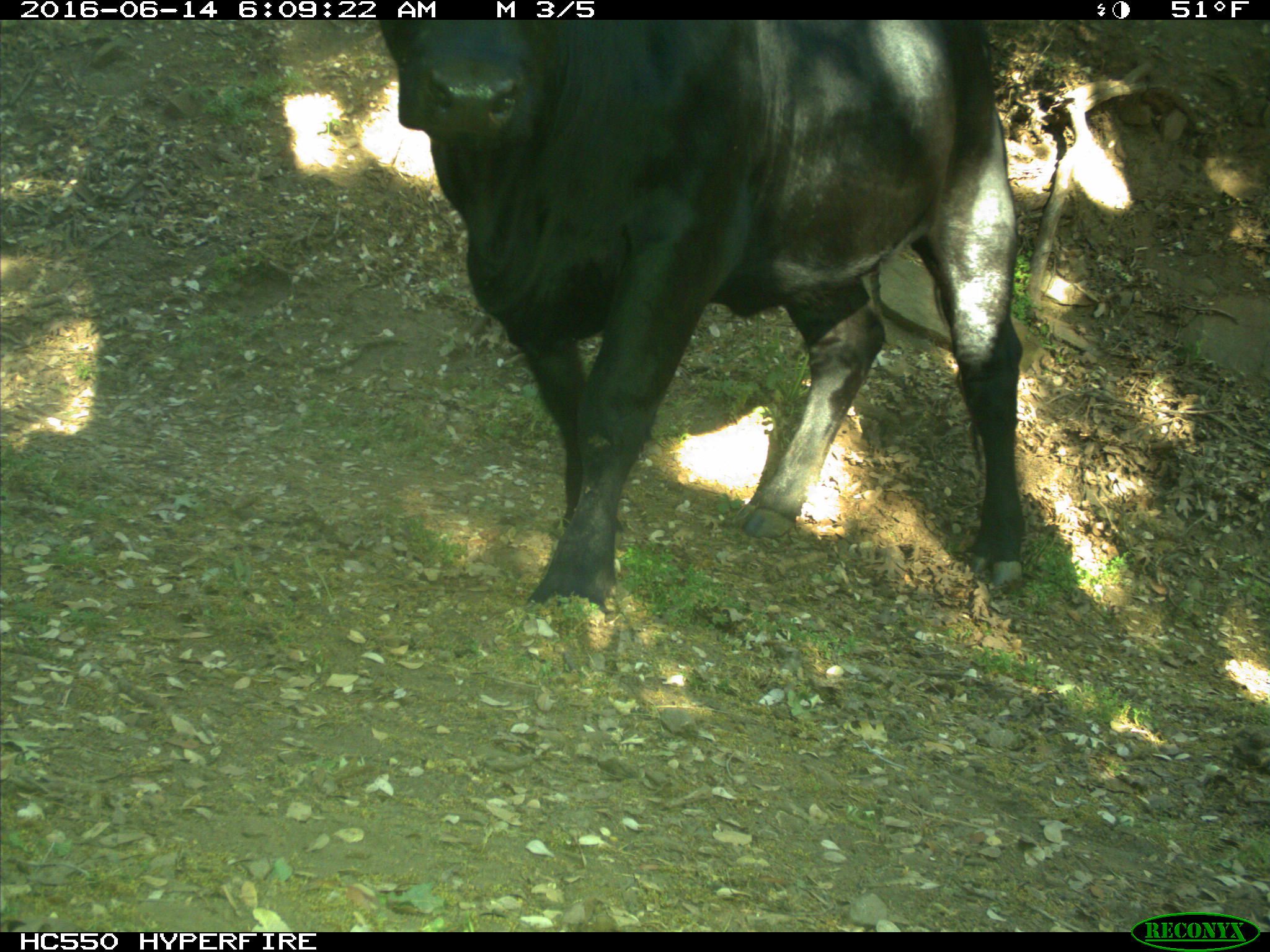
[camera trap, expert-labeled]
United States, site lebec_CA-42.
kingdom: Animalia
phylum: Chordata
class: Mammalia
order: Artiodactyla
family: Bovidae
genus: Bos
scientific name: Bos taurus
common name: domestic cow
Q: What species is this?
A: Bos taurus (domestic cow).